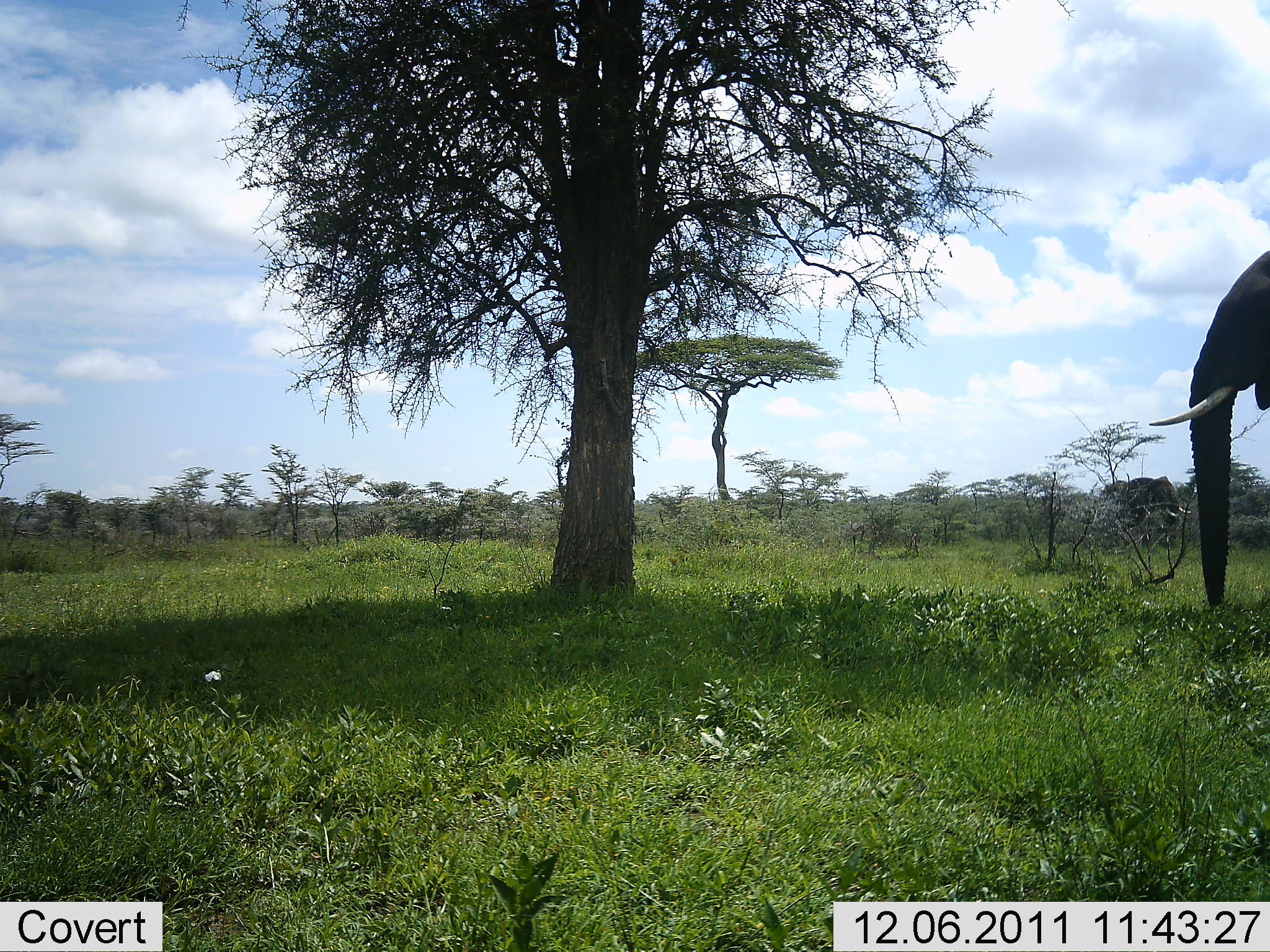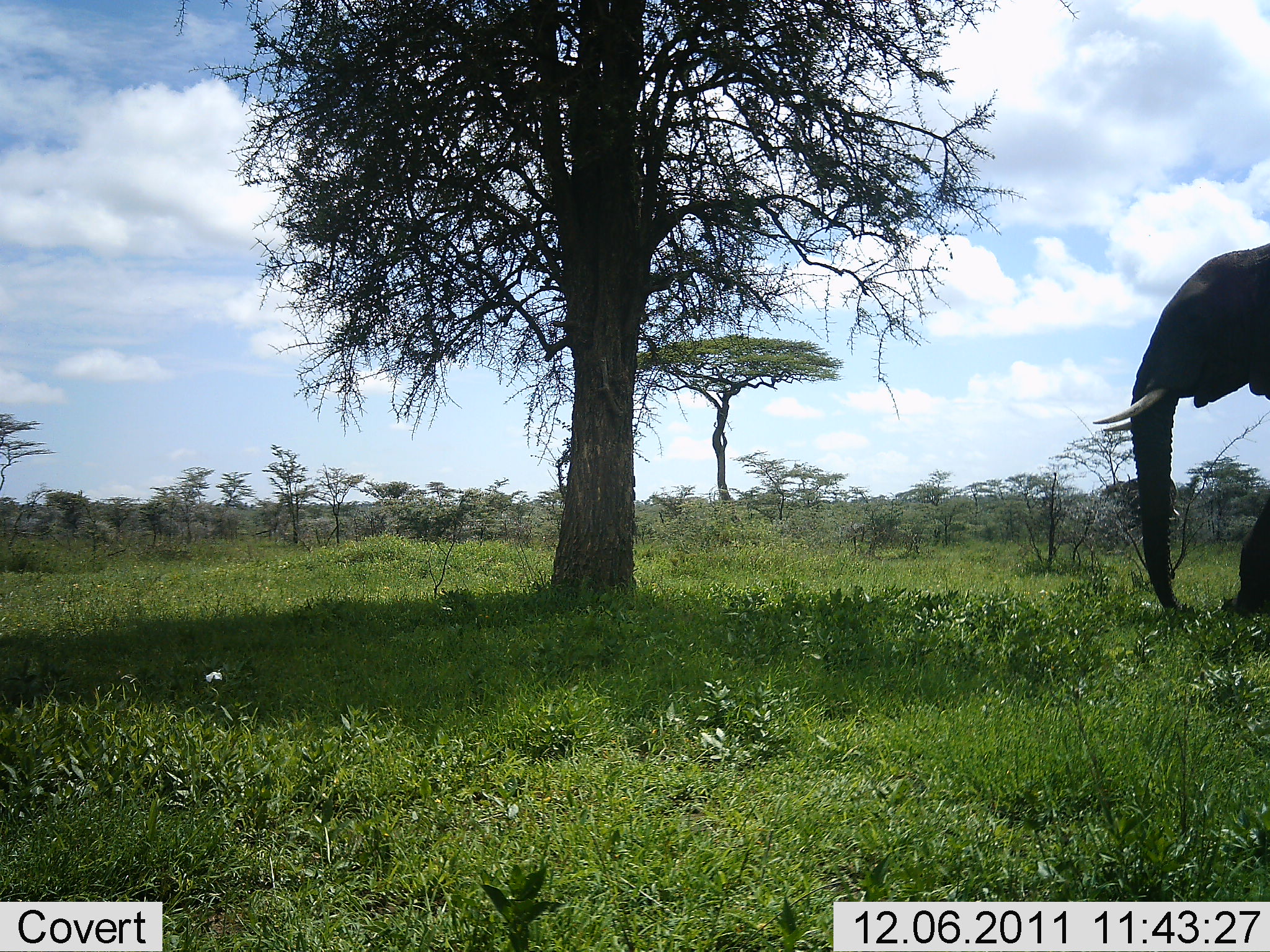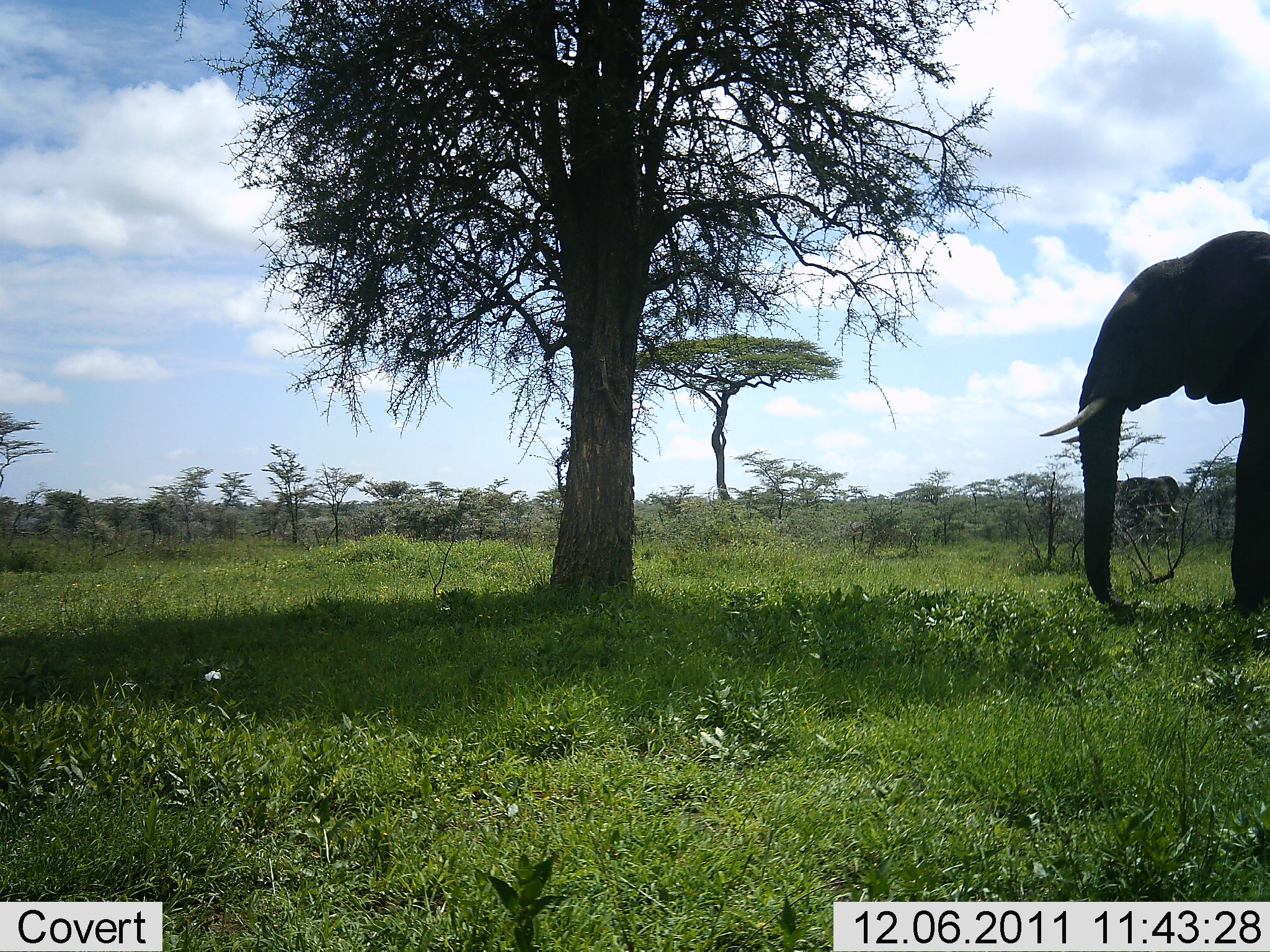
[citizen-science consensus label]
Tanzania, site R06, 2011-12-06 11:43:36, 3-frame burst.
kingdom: Animalia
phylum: Chordata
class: Mammalia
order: Proboscidea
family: Elephantidae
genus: Loxodonta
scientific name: Loxodonta africana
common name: african bush elephant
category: elephant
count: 1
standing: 9%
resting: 0%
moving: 100%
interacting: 0%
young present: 0%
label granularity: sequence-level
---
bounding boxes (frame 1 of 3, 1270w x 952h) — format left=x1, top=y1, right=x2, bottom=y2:
animal: left=1150, top=249, right=1269, bottom=608; left=1102, top=476, right=1192, bottom=539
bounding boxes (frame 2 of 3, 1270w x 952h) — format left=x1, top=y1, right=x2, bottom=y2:
animal: left=1095, top=240, right=1269, bottom=620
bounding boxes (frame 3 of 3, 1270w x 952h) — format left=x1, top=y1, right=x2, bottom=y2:
animal: left=1034, top=230, right=1270, bottom=616